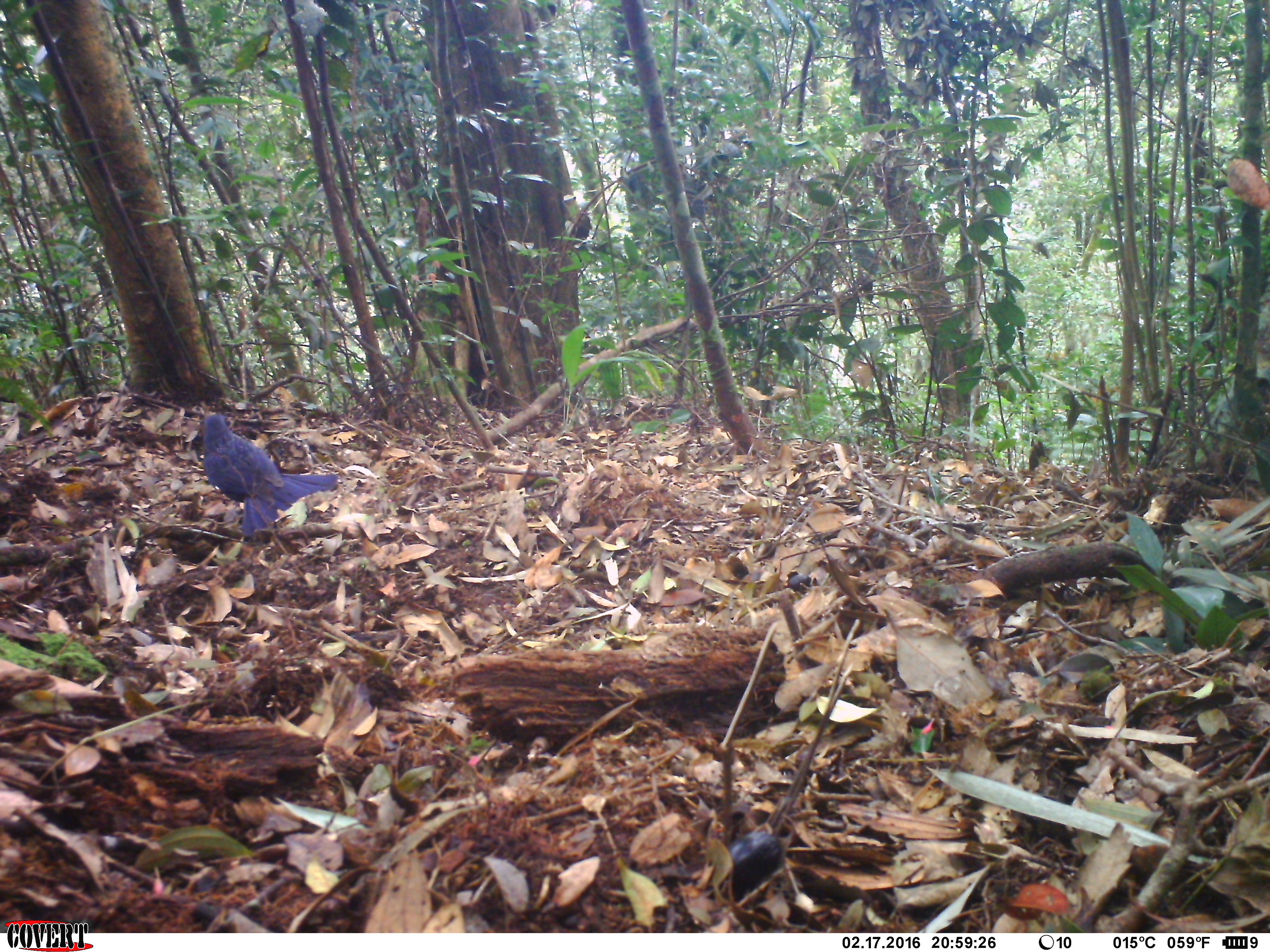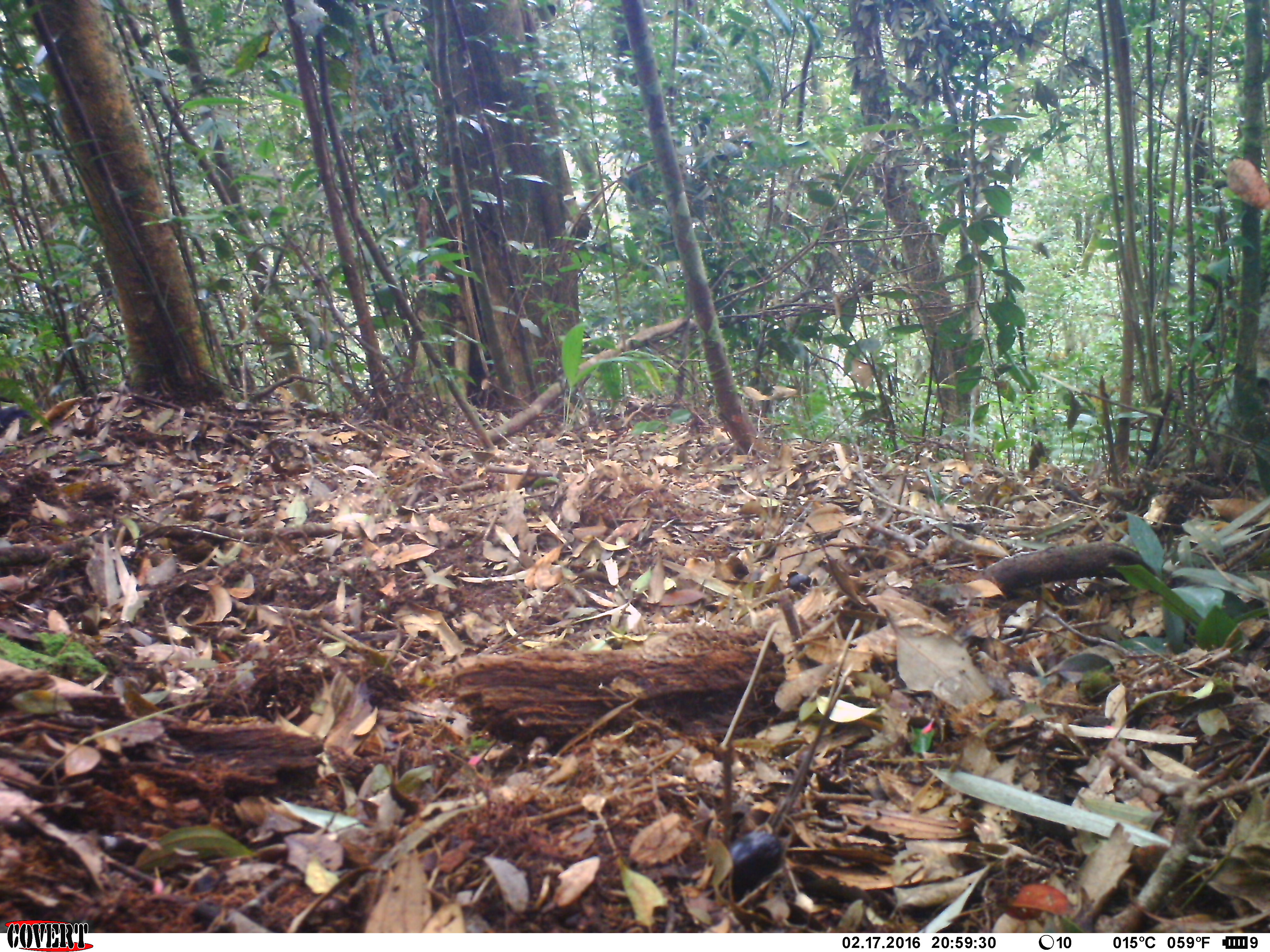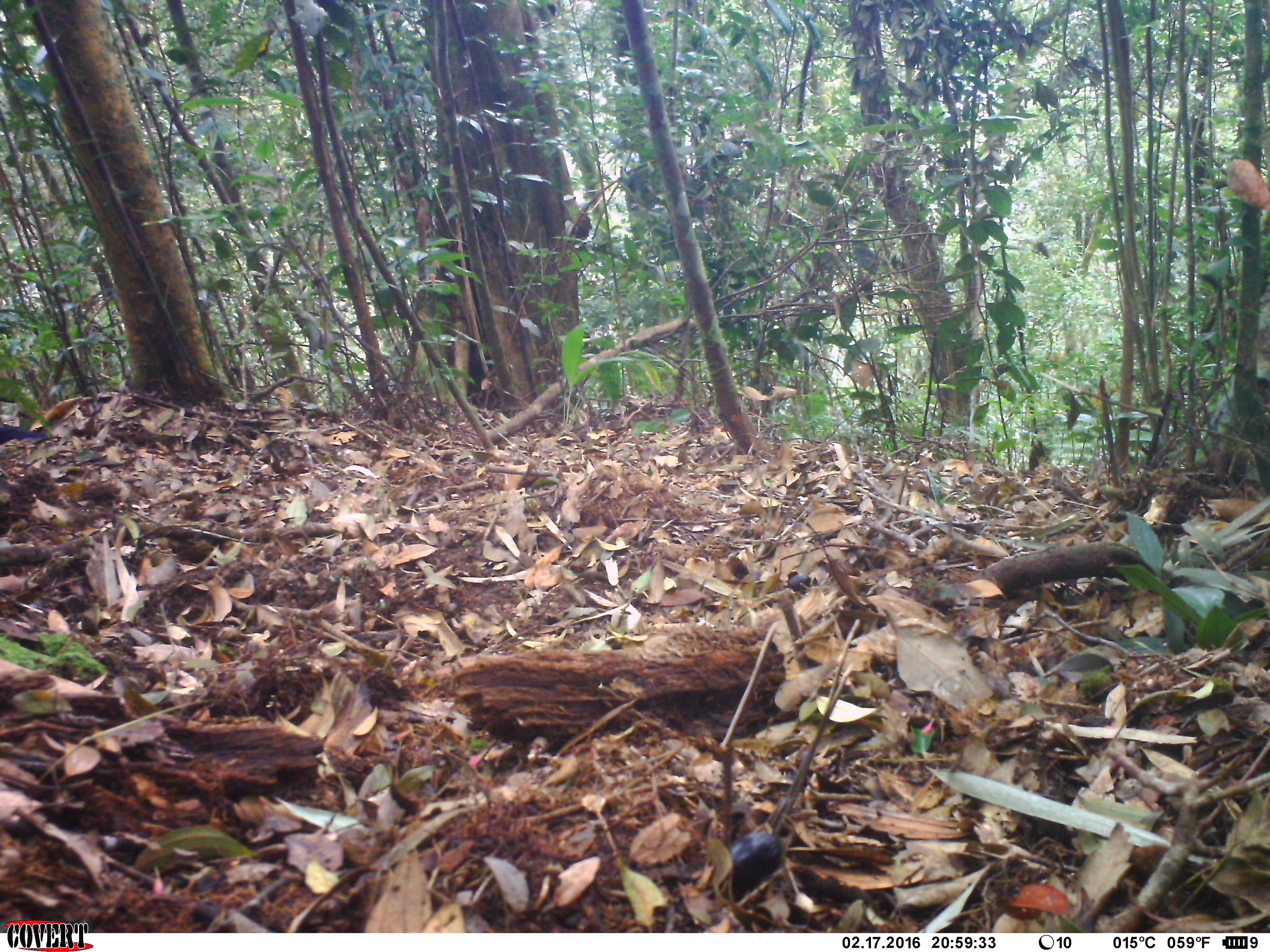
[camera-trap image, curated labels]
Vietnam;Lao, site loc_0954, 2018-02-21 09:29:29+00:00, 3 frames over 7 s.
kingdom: Animalia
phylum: Chordata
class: Aves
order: Passeriformes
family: Muscicapidae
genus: Myophonus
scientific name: Myophonus caeruleus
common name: blue whistling thrush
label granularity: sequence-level